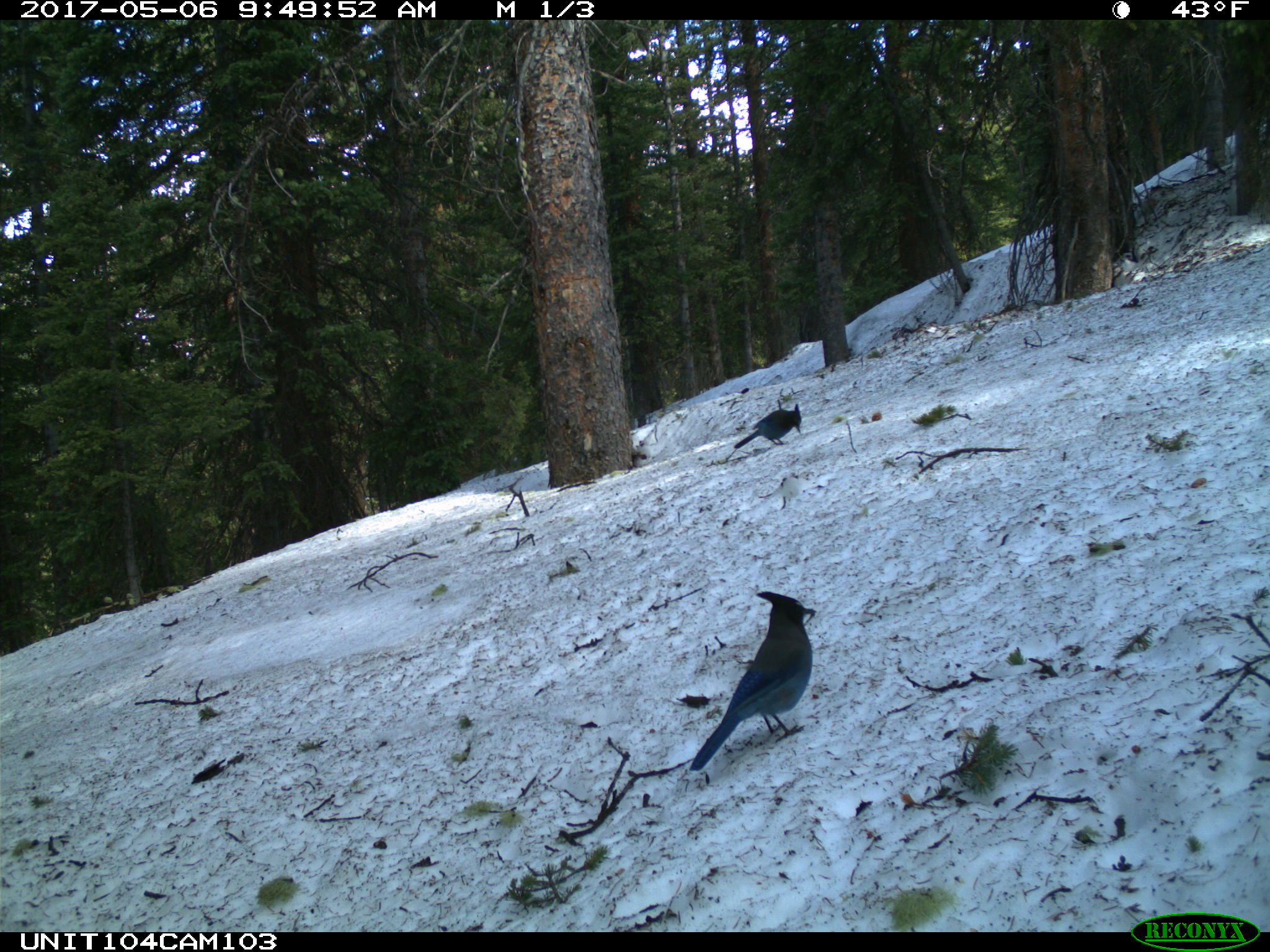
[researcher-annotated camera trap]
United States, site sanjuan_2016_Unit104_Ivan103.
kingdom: Animalia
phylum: Chordata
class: Aves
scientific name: Aves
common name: birds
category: unidentified bird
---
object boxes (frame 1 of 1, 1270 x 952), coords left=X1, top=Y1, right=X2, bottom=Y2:
animal: left=688, top=590, right=817, bottom=772; left=733, top=402, right=802, bottom=449